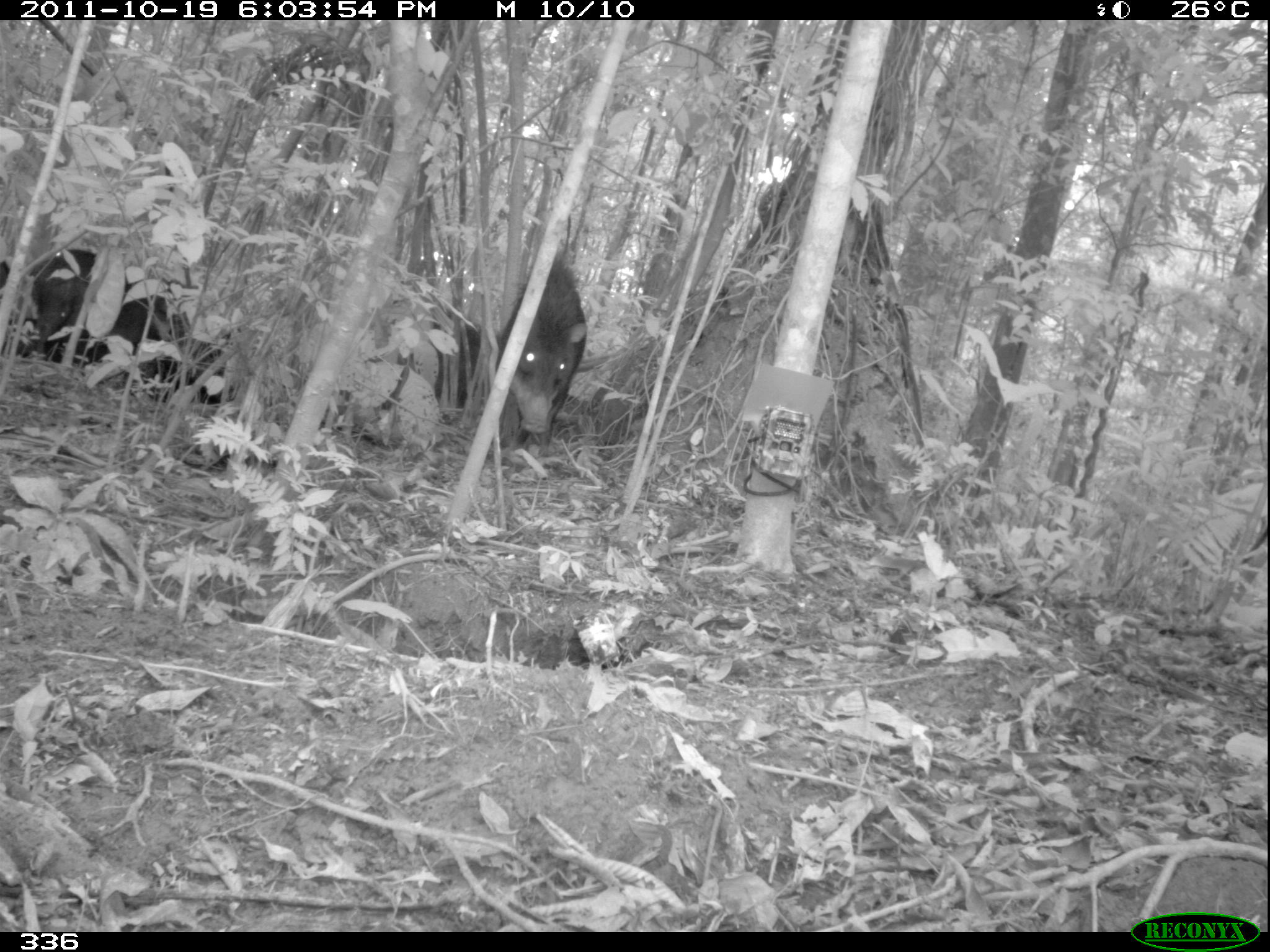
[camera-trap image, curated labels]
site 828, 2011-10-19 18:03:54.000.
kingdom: Animalia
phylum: Chordata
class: Mammalia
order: Artiodactyla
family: Tayassuidae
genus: Tayassu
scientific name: Tayassu pecari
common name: white-lipped peccary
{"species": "Tayassu pecari (white-lipped peccary)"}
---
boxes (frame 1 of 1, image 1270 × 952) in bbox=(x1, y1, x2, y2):
tayassu pecari: bbox=(30, 248, 166, 385); bbox=(501, 257, 586, 457); bbox=(381, 306, 500, 424)